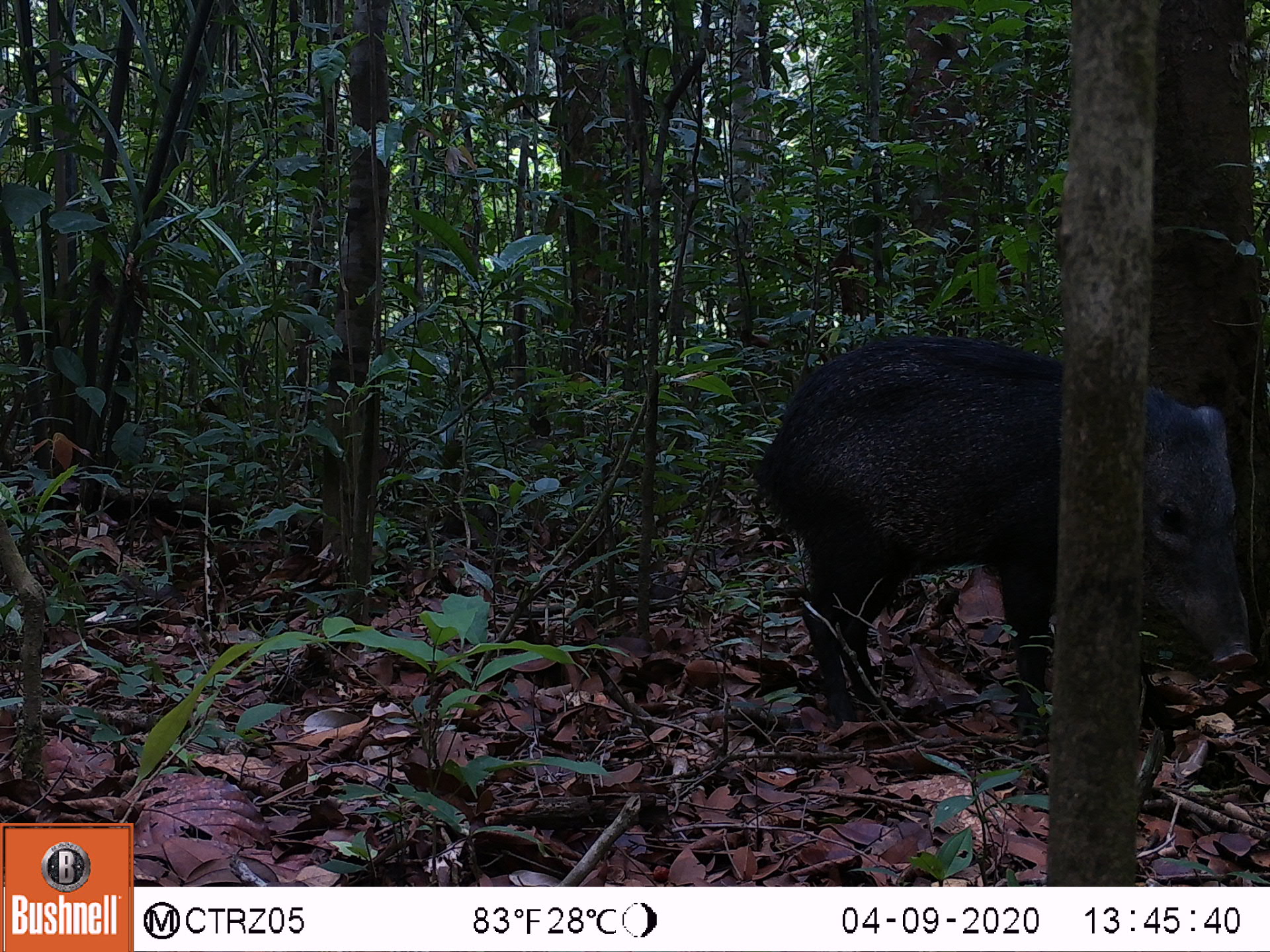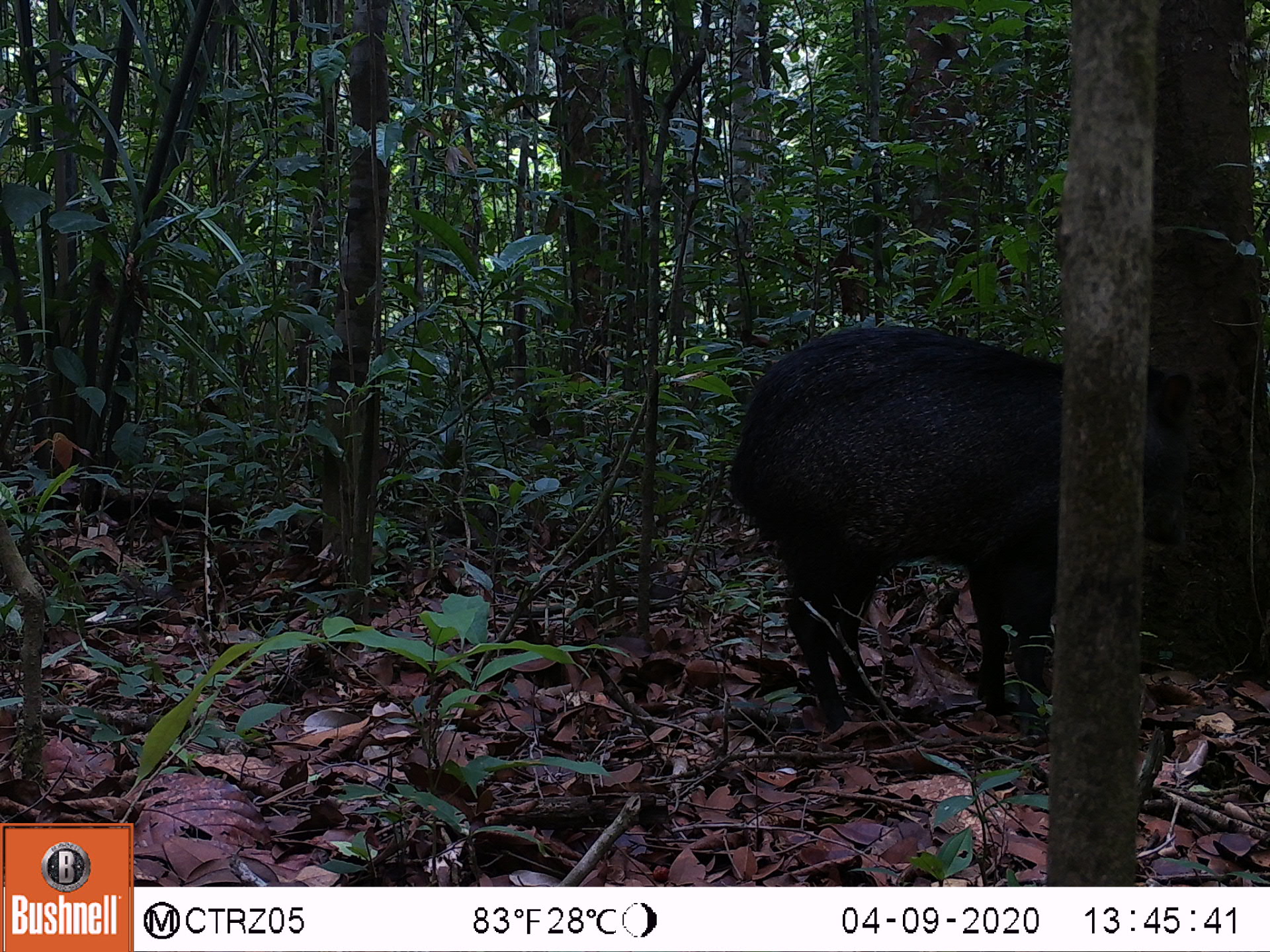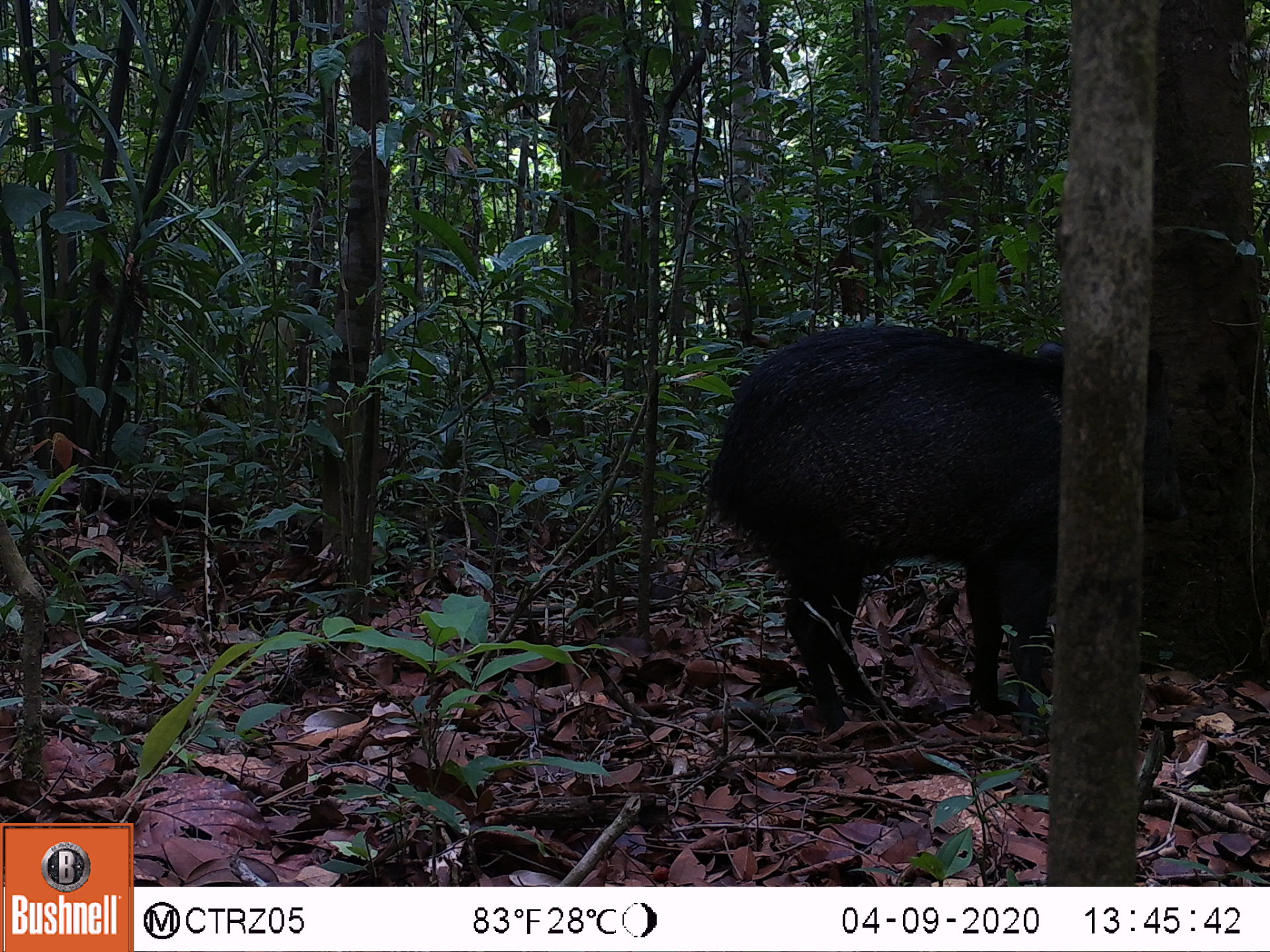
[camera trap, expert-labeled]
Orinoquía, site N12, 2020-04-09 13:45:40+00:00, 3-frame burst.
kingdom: Animalia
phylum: Chordata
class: Mammalia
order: Artiodactyla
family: Tayassuidae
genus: Pecari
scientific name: Pecari tajacu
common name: collared peccary